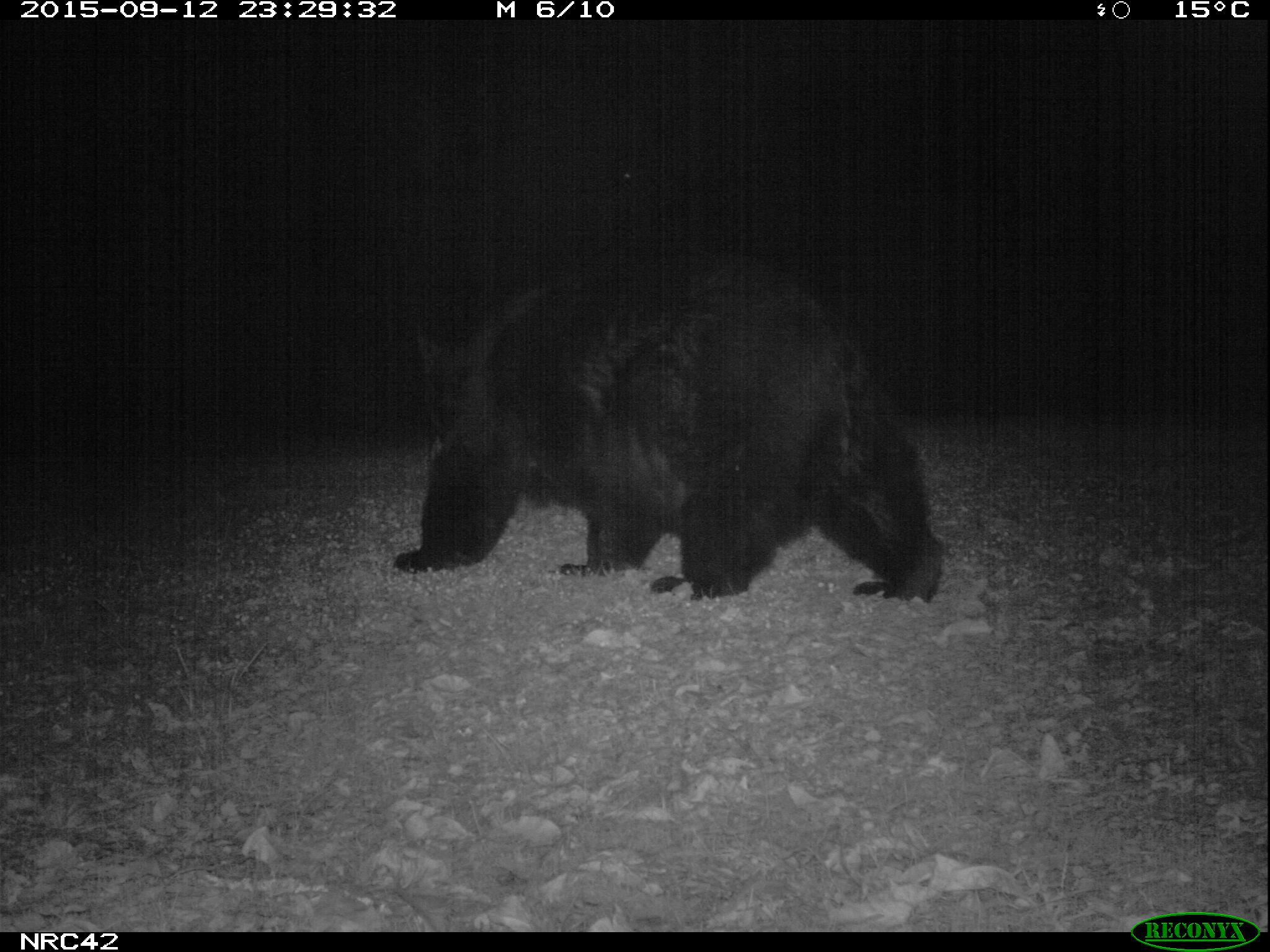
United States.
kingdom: Animalia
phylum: Chordata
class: Mammalia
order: Carnivora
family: Ursidae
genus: Ursus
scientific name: Ursus americanus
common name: american black bear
American Black Bear (Ursus americanus).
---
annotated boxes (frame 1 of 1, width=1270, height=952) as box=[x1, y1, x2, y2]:
American Black Bear: box=[410, 267, 949, 615]